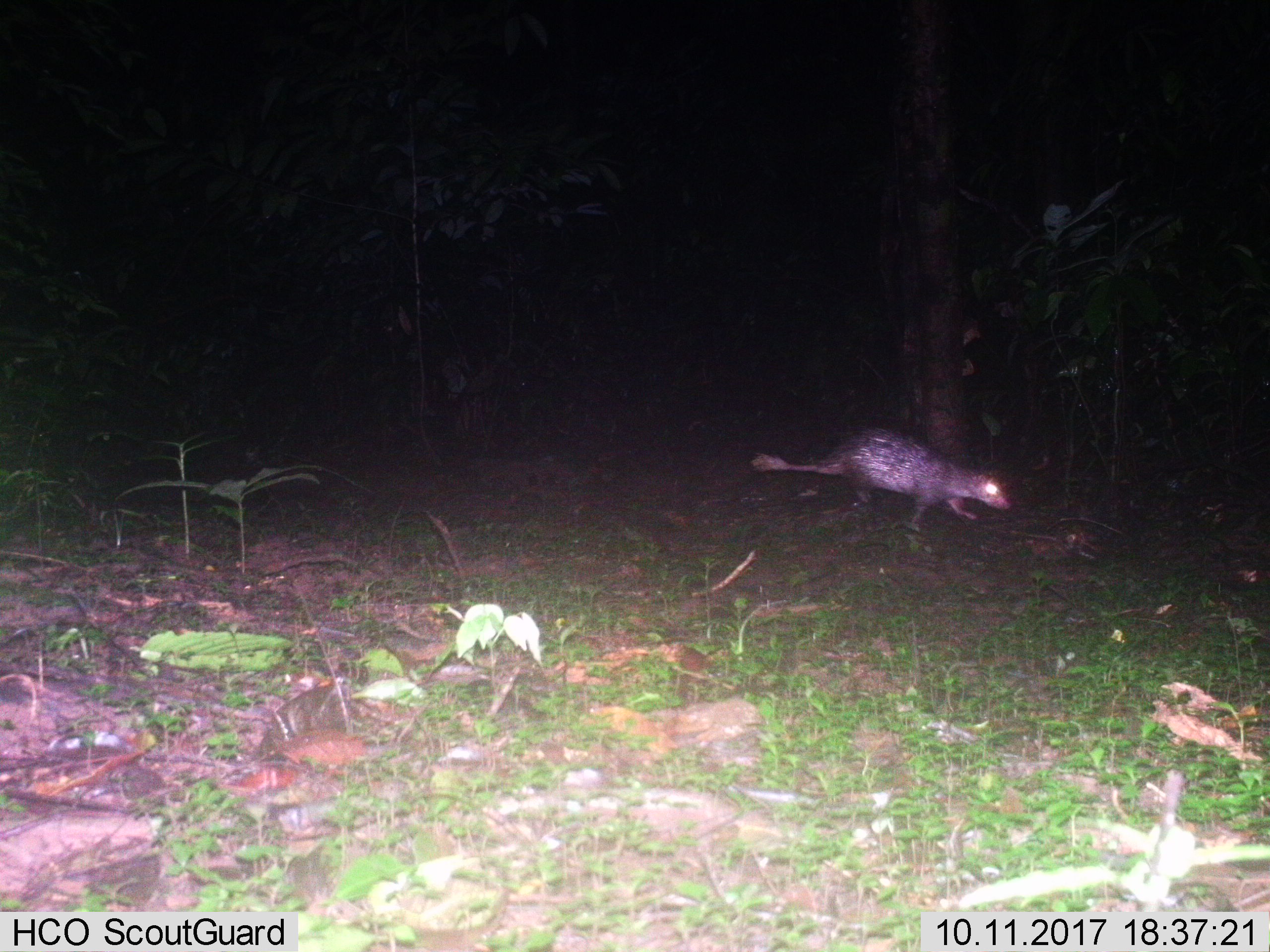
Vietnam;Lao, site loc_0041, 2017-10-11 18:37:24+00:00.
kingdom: Animalia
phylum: Chordata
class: Mammalia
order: Rodentia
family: Hystricidae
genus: Atherurus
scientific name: Atherurus macrourus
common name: asiatic brush-tailed porcupine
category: asiatic brush tailed porcupine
Asiatic brush tailed porcupine (asiatic brush-tailed porcupine) (Atherurus macrourus). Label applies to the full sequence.